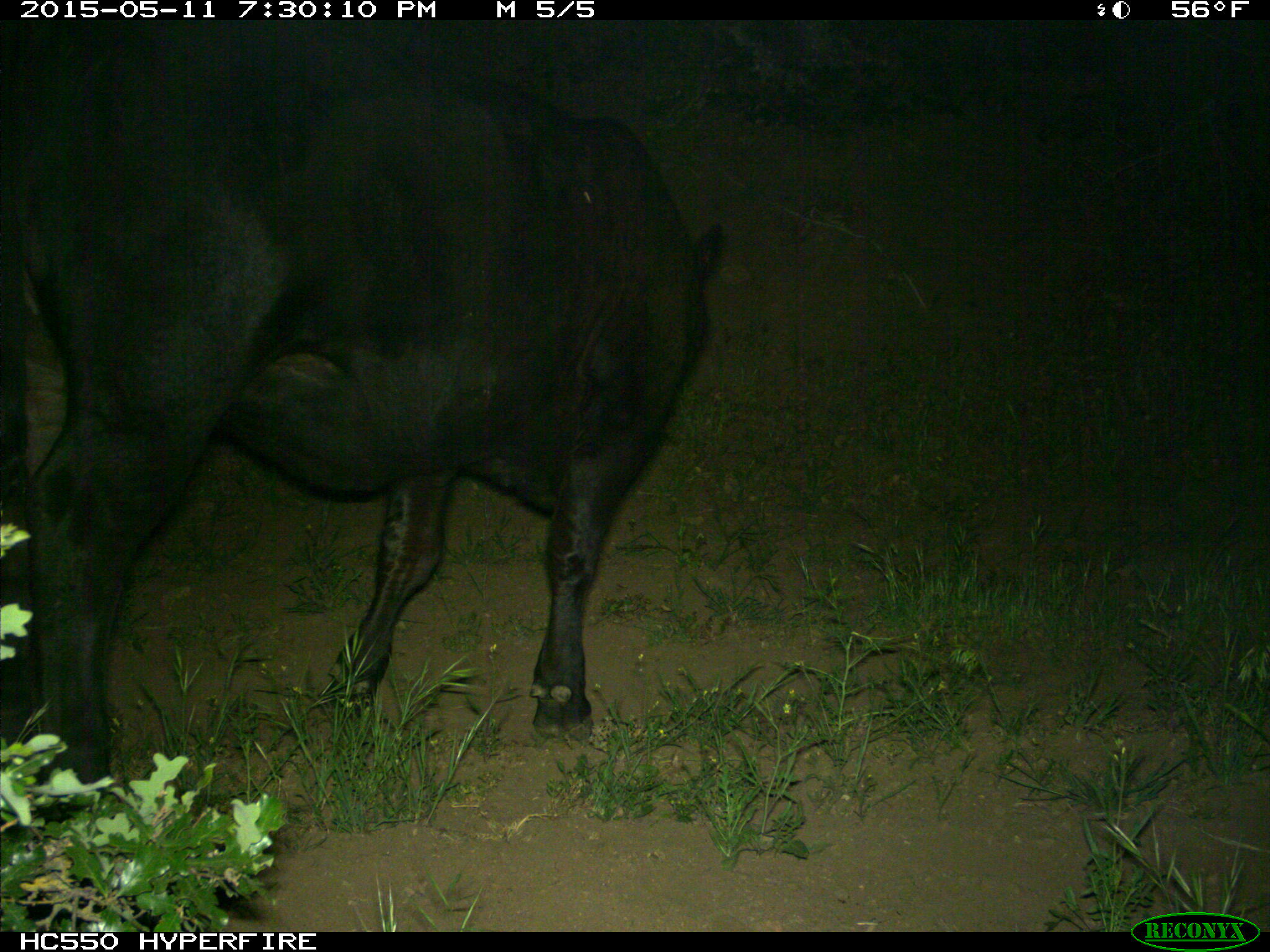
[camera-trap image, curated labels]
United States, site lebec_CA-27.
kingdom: Animalia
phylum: Chordata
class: Mammalia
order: Artiodactyla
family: Bovidae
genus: Bos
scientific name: Bos taurus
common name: domestic cow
Bos taurus (domestic cow).